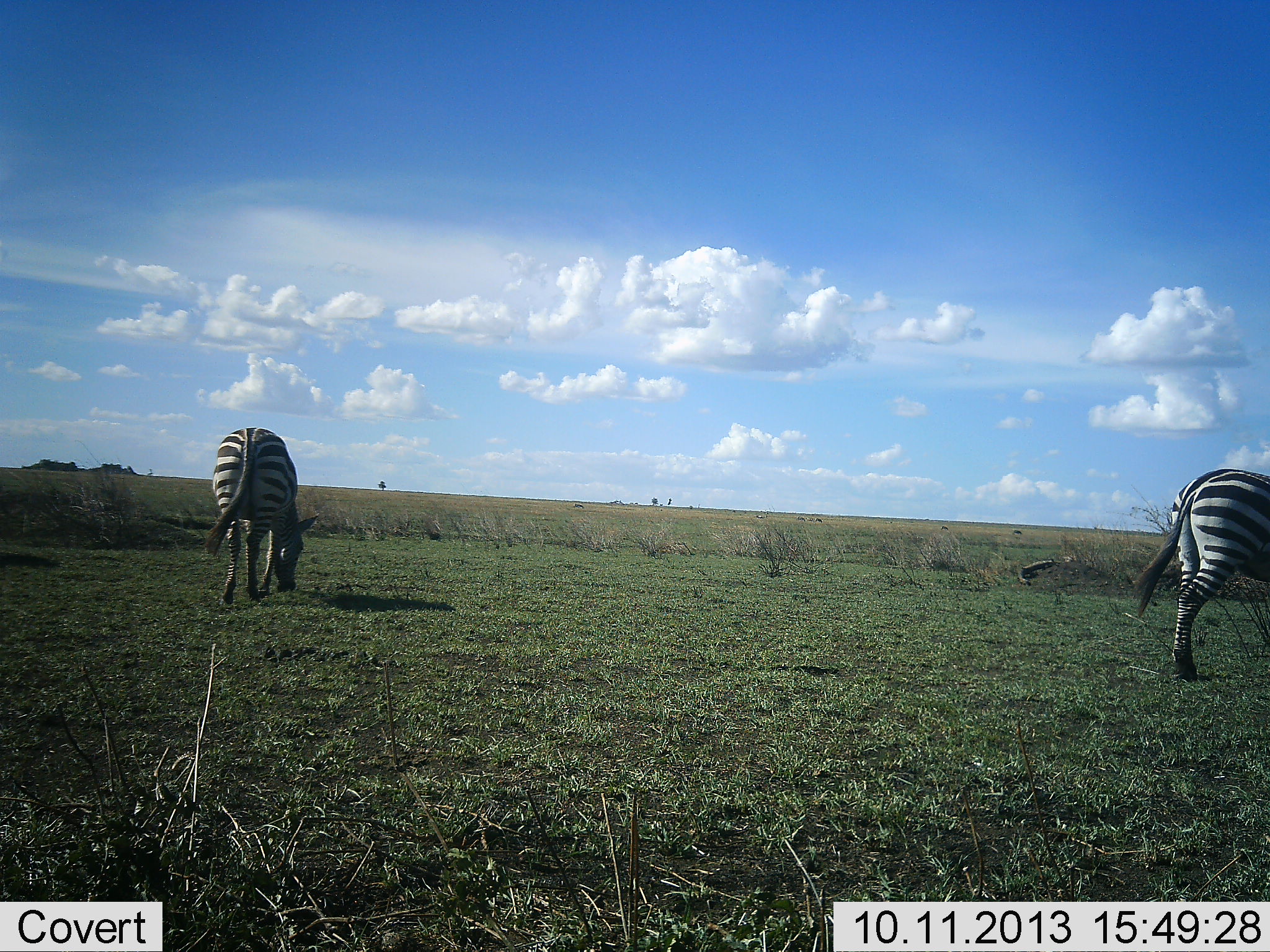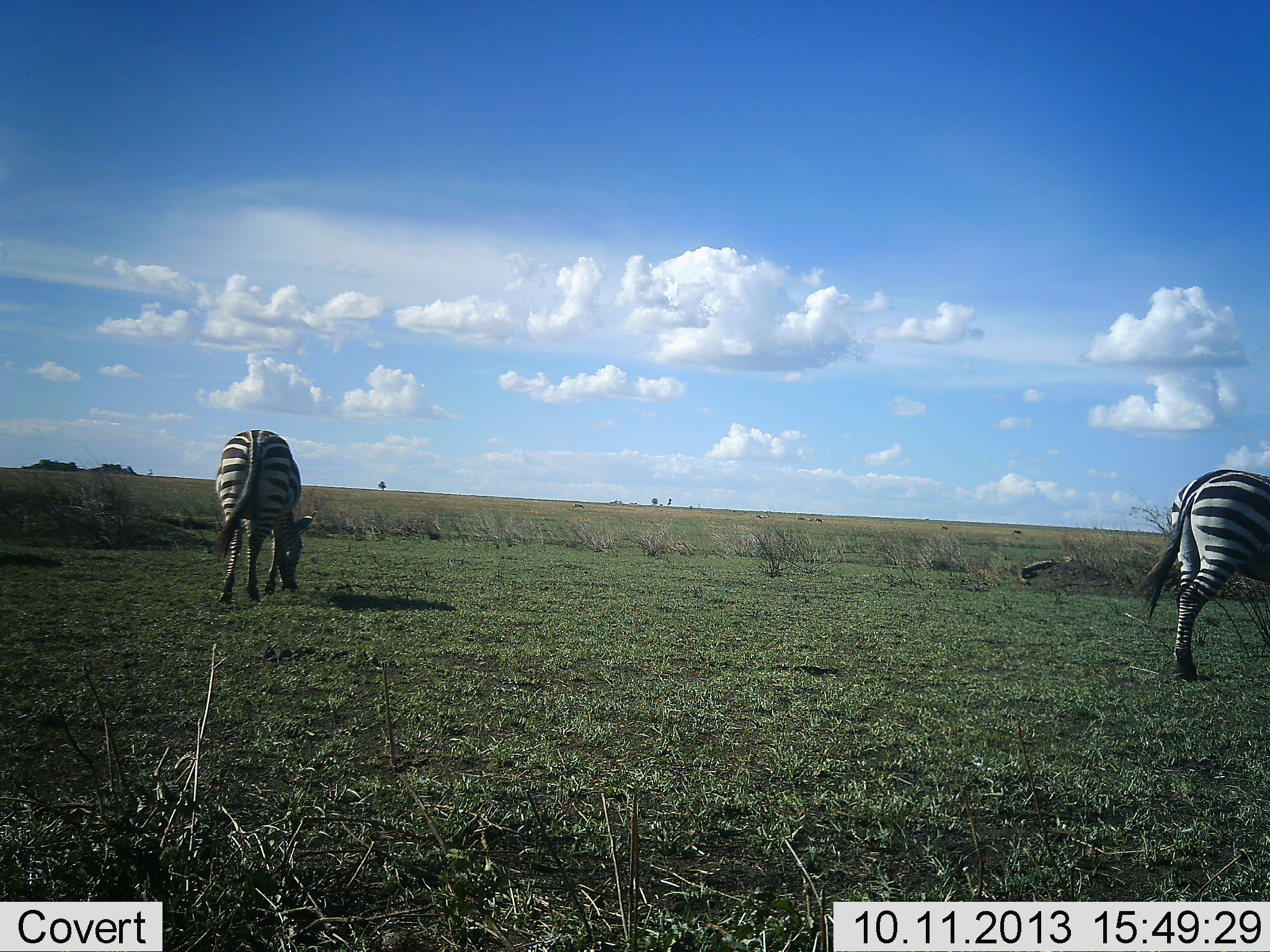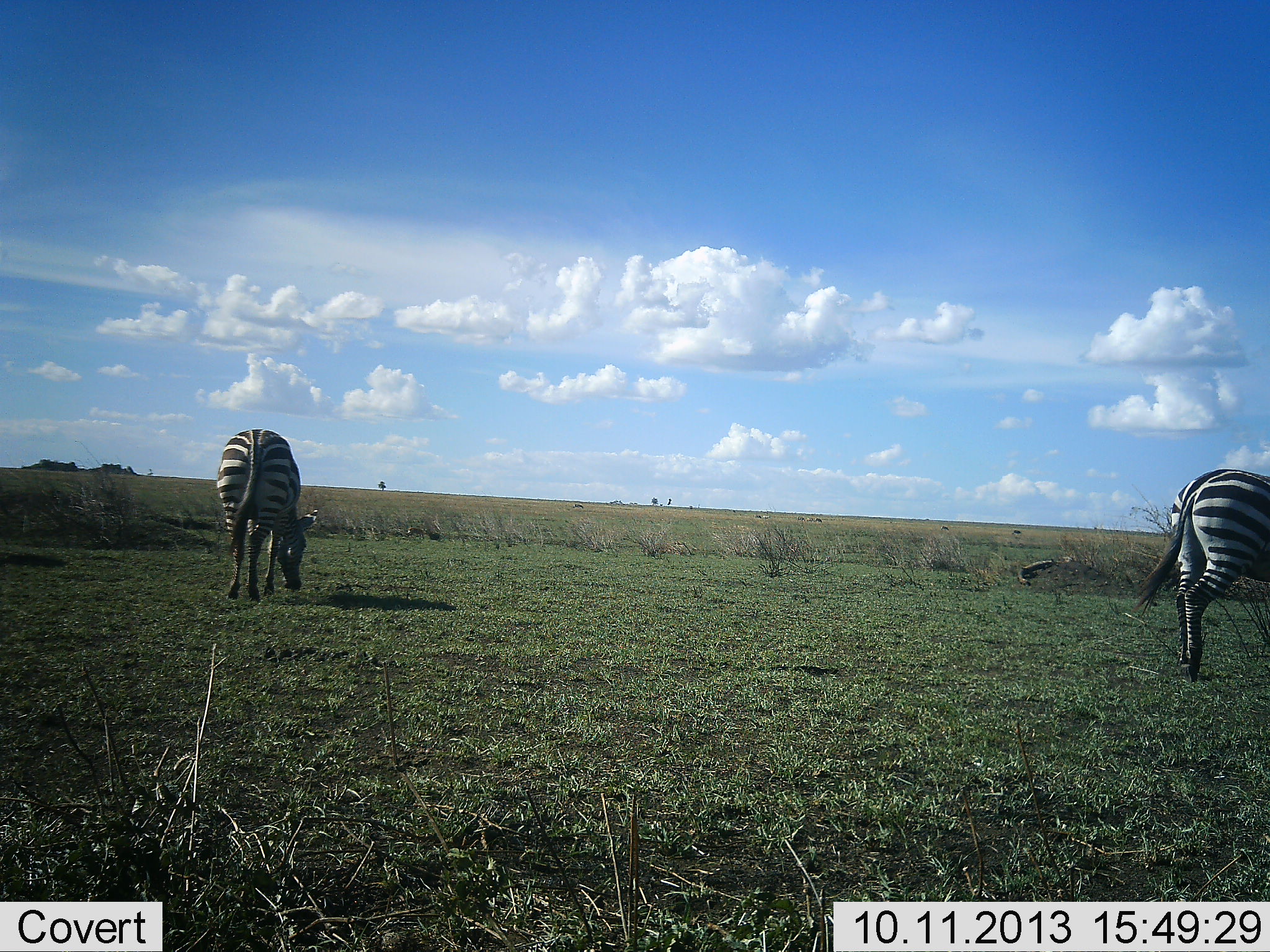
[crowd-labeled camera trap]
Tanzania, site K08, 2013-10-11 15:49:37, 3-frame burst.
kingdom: Animalia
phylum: Chordata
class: Mammalia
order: Perissodactyla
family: Equidae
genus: Equus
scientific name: Equus quagga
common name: plains zebra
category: zebra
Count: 2.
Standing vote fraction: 40%.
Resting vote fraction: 5%.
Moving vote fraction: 5%.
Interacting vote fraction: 0%.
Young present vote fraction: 0%.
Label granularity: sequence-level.